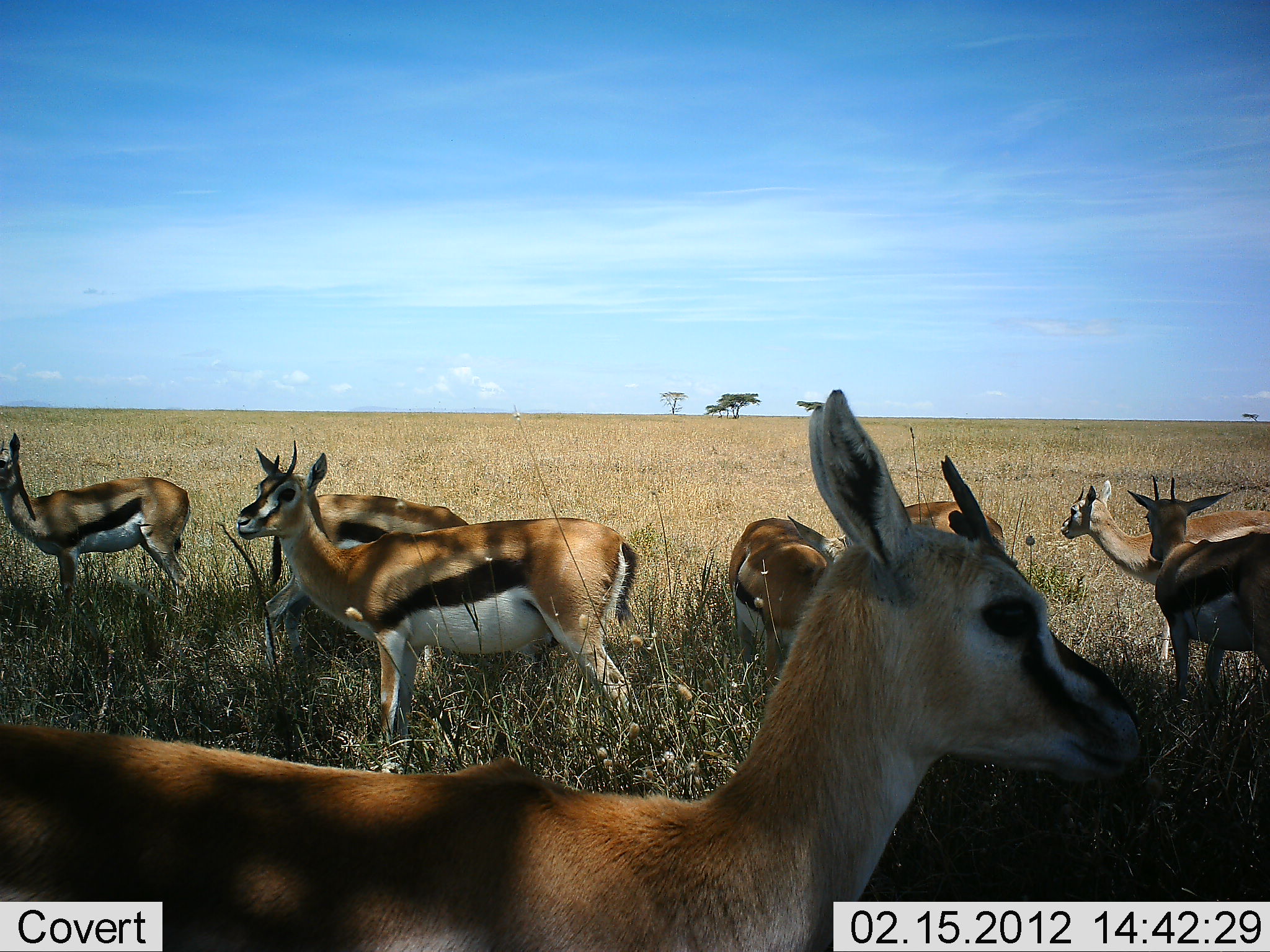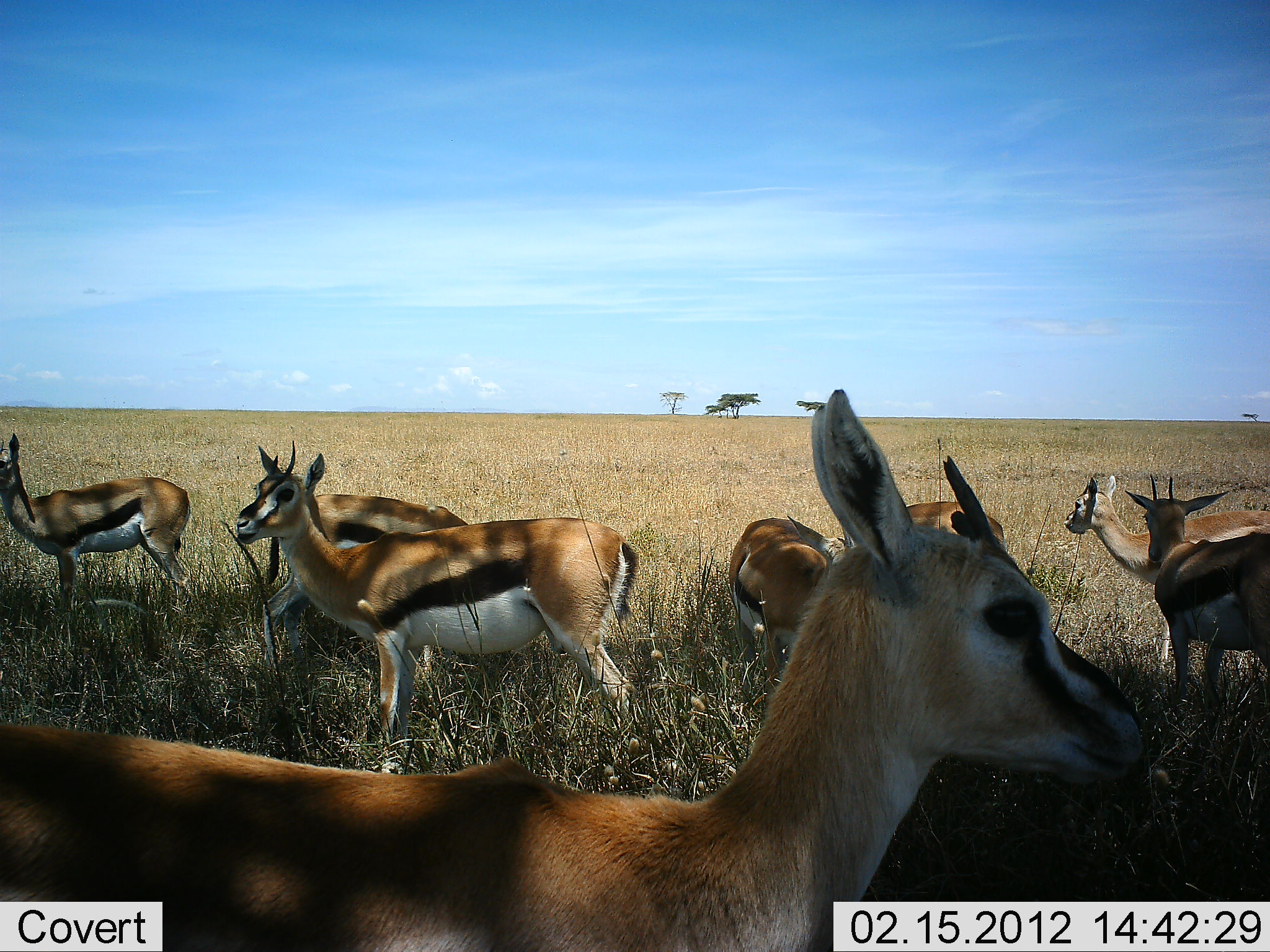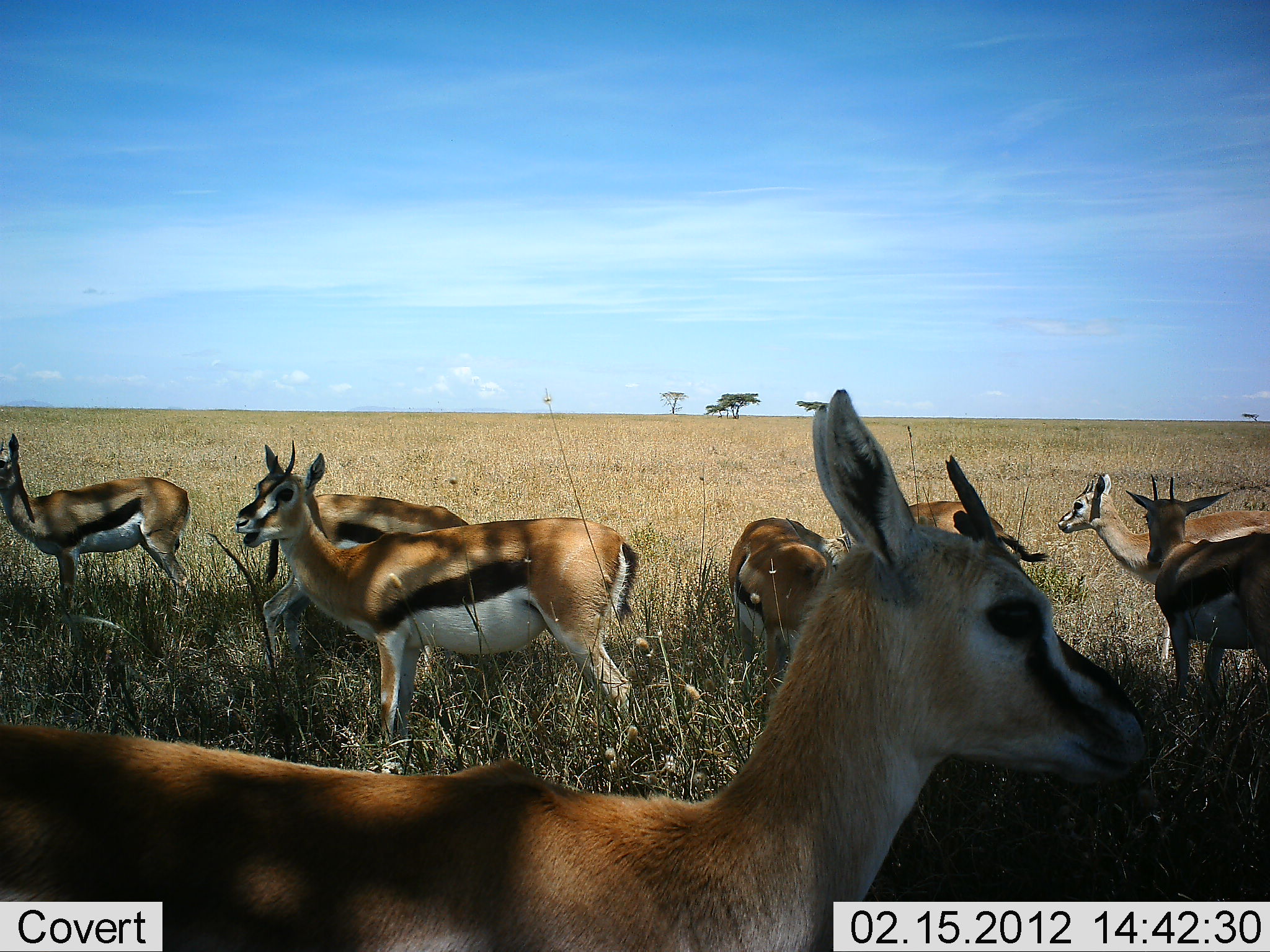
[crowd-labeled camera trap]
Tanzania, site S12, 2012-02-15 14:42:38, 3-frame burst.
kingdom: Animalia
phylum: Chordata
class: Mammalia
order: Artiodactyla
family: Bovidae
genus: Eudorcas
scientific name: Eudorcas thomsonii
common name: thomson's gazelle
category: gazellethomsons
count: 8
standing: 96%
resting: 16%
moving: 4%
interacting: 0%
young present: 0%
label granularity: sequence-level